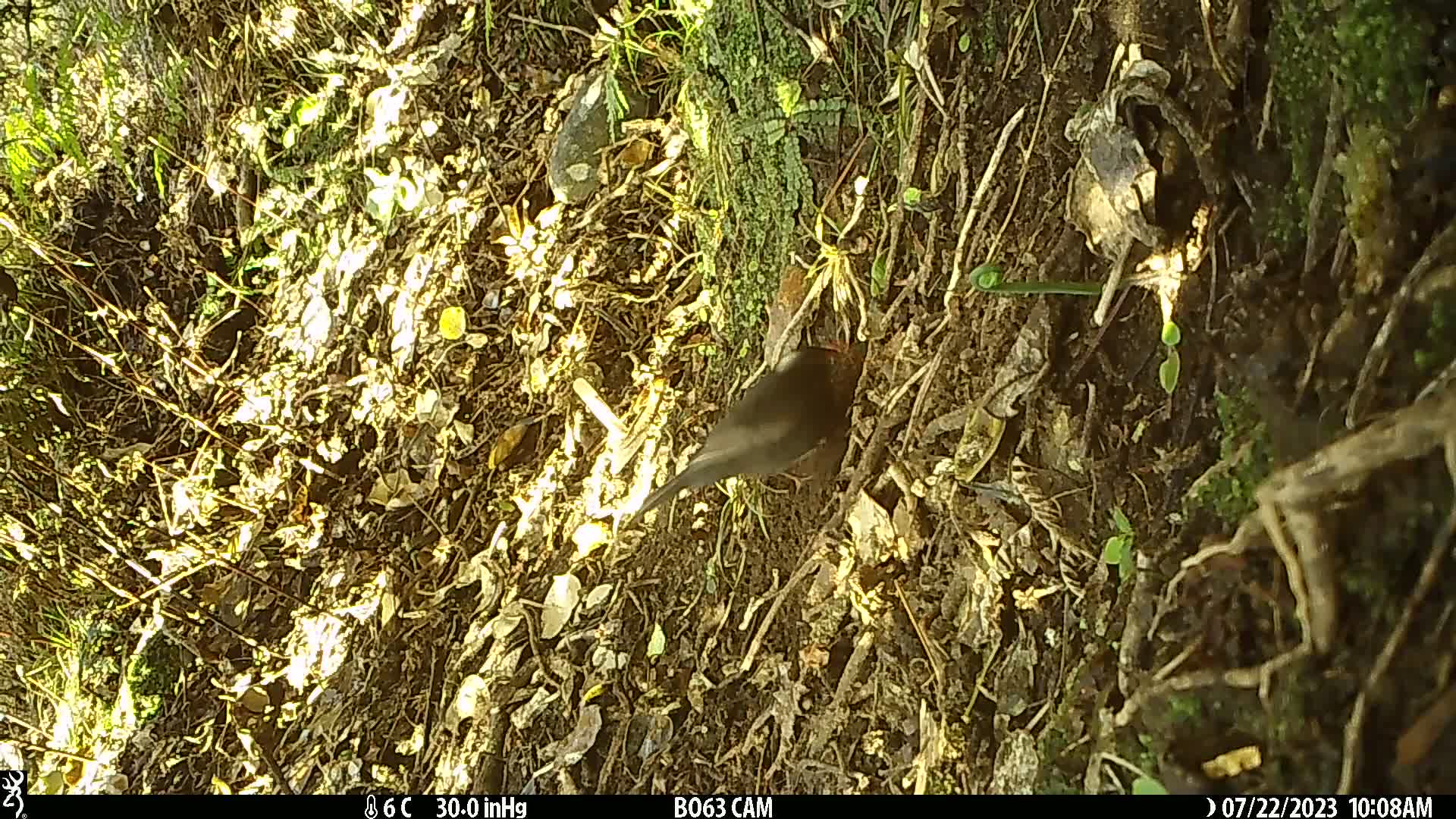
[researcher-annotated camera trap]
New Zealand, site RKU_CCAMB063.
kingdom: Animalia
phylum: Chordata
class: Aves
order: Passeriformes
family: Turdidae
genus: Turdus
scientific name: Turdus merula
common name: eurasian blackbird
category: blackbird